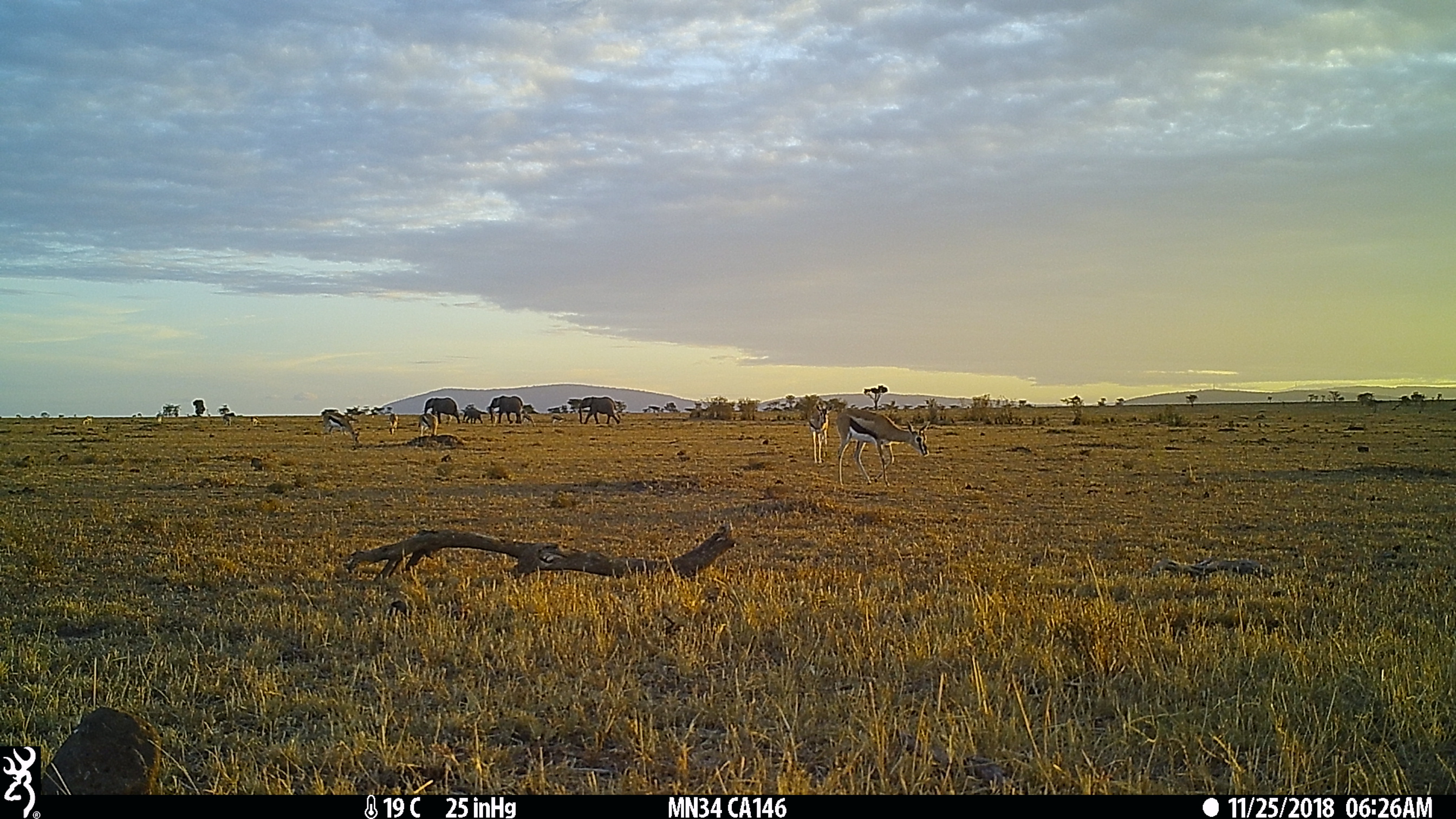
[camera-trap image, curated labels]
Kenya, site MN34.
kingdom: Animalia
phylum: Chordata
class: Mammalia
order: Proboscidea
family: Elephantidae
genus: Loxodonta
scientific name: Loxodonta africana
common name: elephant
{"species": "elephant (Loxodonta africana)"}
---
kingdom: Animalia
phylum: Chordata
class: Mammalia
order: Artiodactyla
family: Bovidae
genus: Eudorcas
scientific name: Eudorcas thomsonii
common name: thomon's gazelle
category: gazelle thomsons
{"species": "gazelle thomsons (thomon's gazelle) (Eudorcas thomsonii)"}